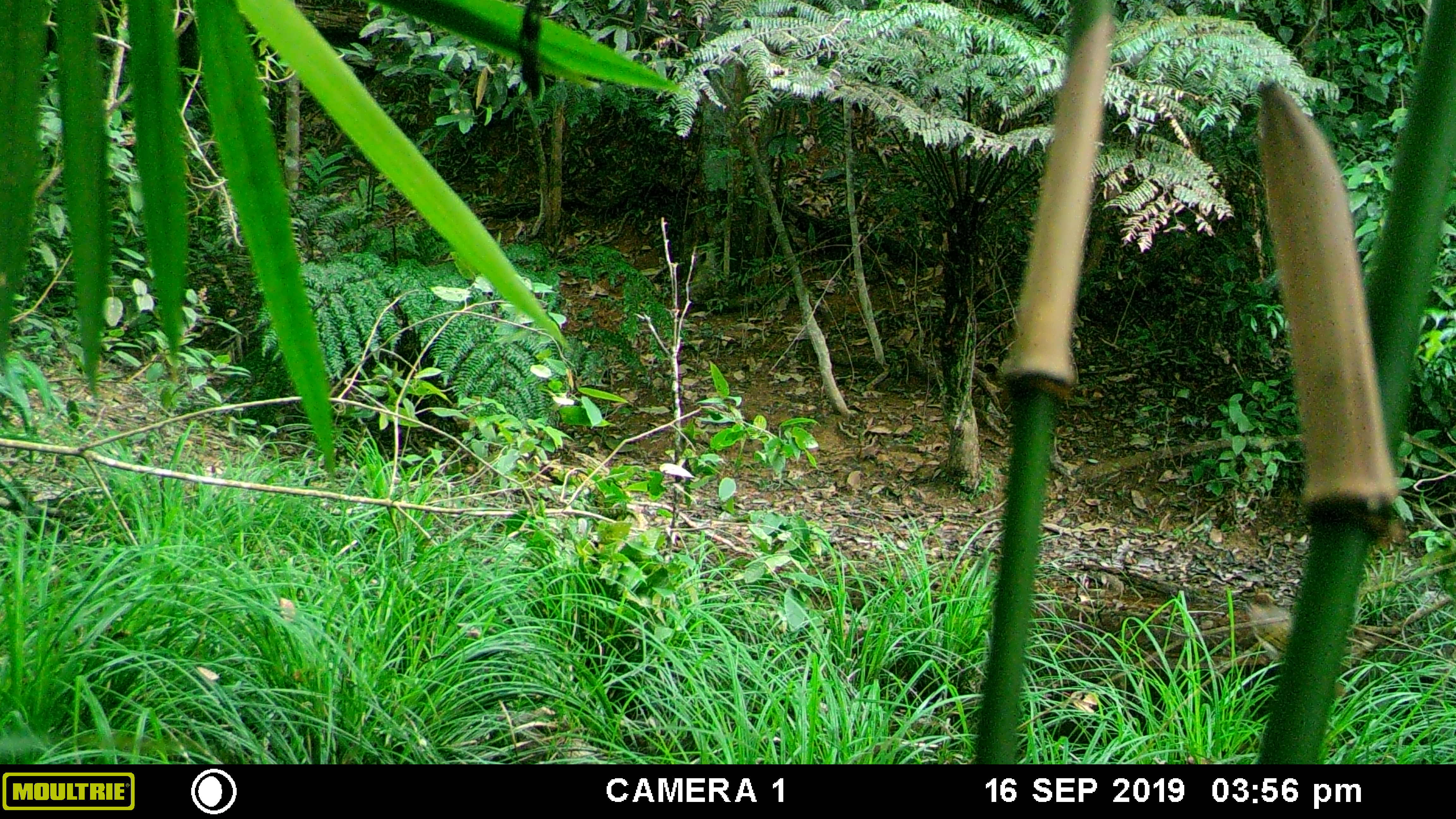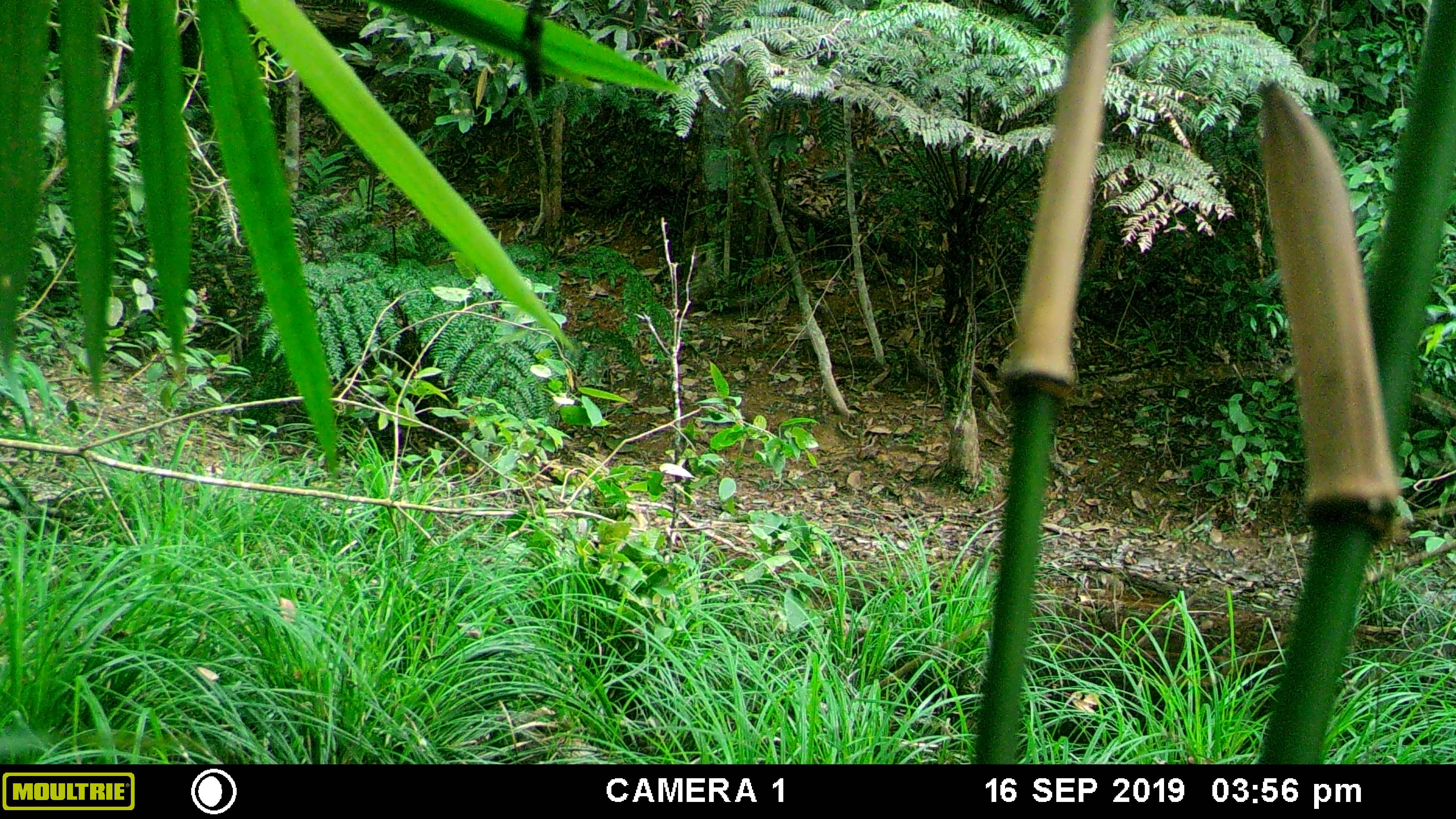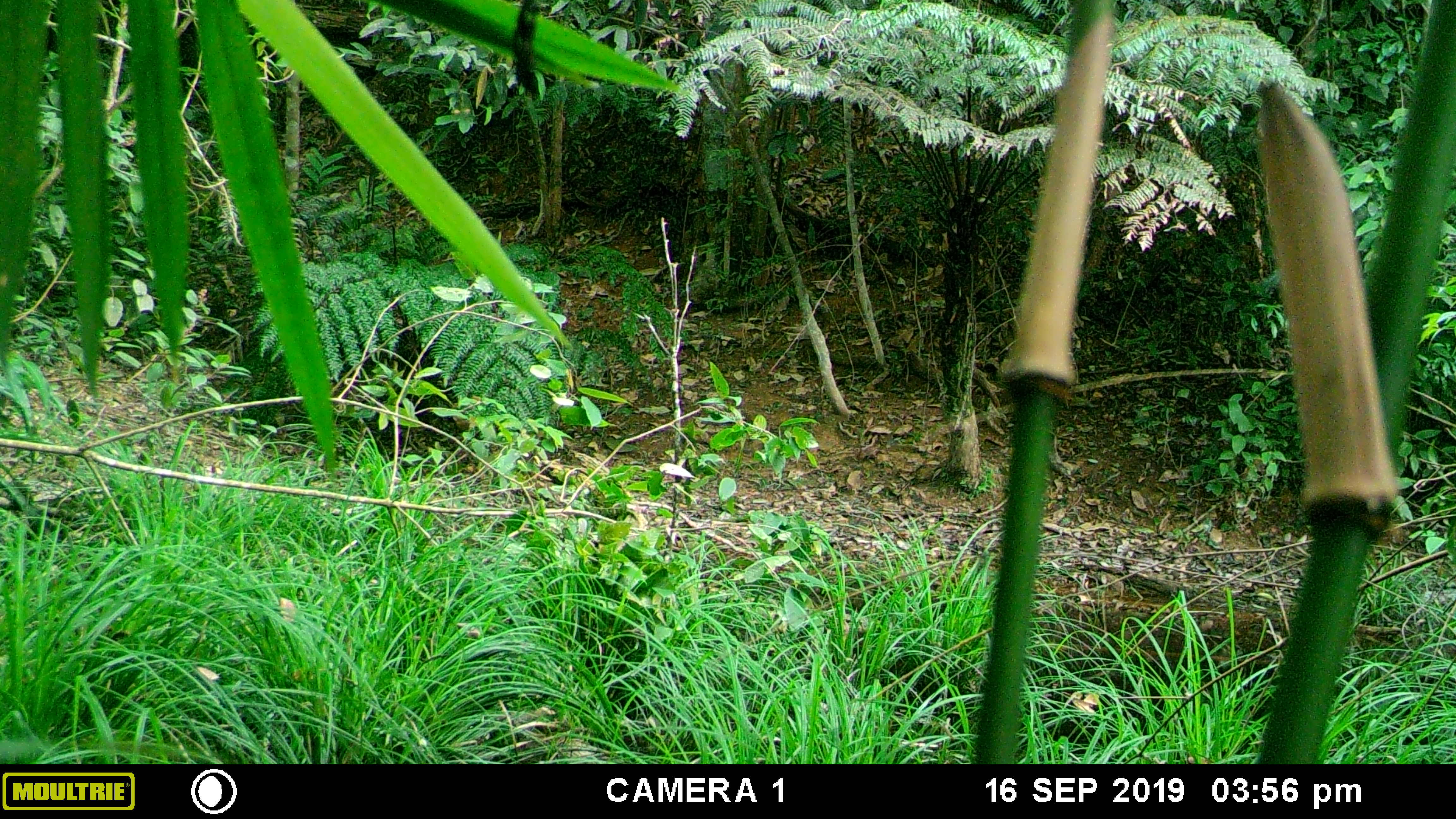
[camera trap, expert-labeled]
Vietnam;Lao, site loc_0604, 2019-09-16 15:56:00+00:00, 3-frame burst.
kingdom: Animalia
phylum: Chordata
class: Aves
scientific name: Aves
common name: bird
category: unidentified bird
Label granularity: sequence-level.